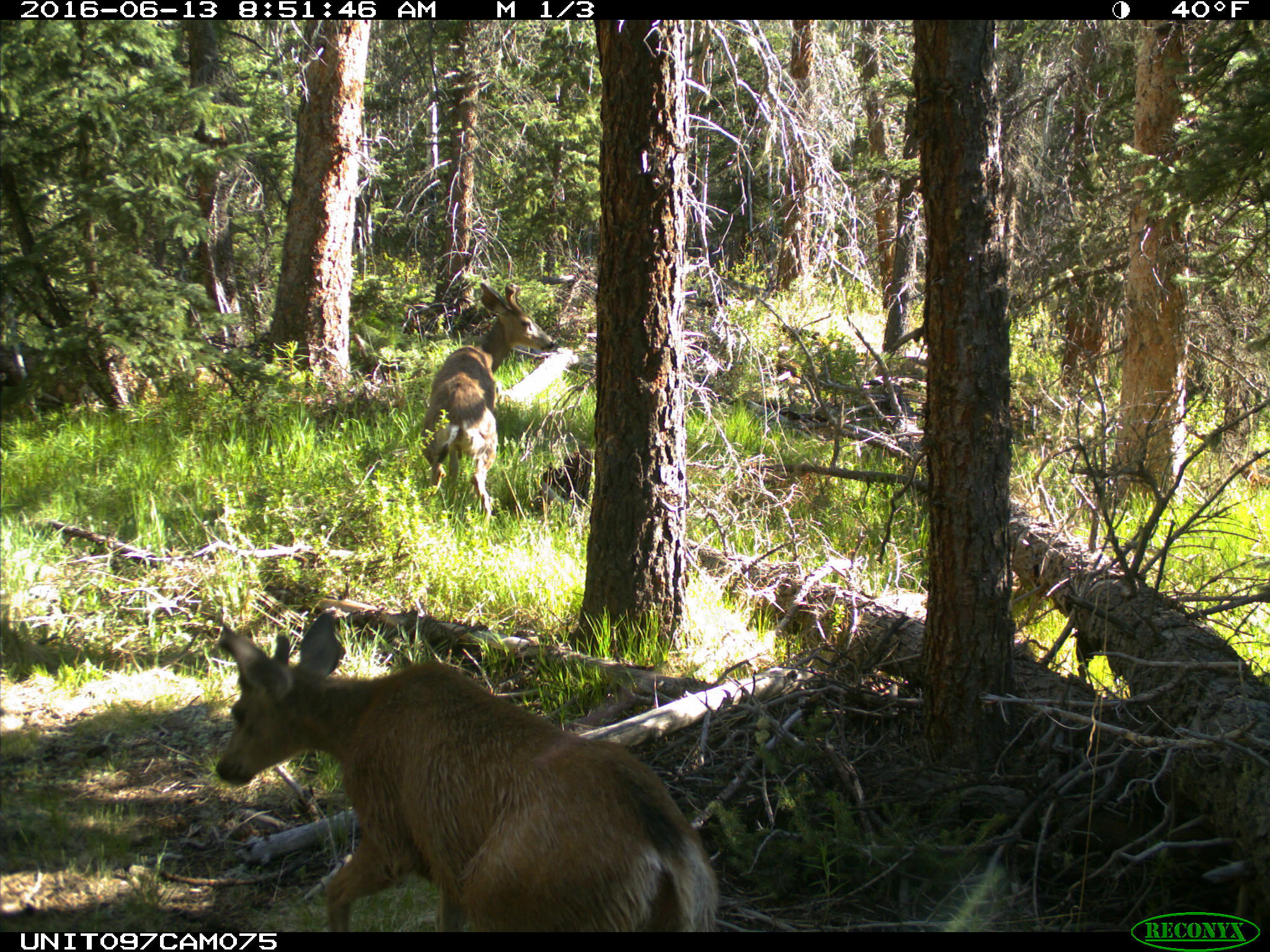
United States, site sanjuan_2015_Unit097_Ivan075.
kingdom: Animalia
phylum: Chordata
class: Mammalia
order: Artiodactyla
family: Cervidae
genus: Odocoileus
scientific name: Odocoileus hemionus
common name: mule deer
Odocoileus hemionus (mule deer).